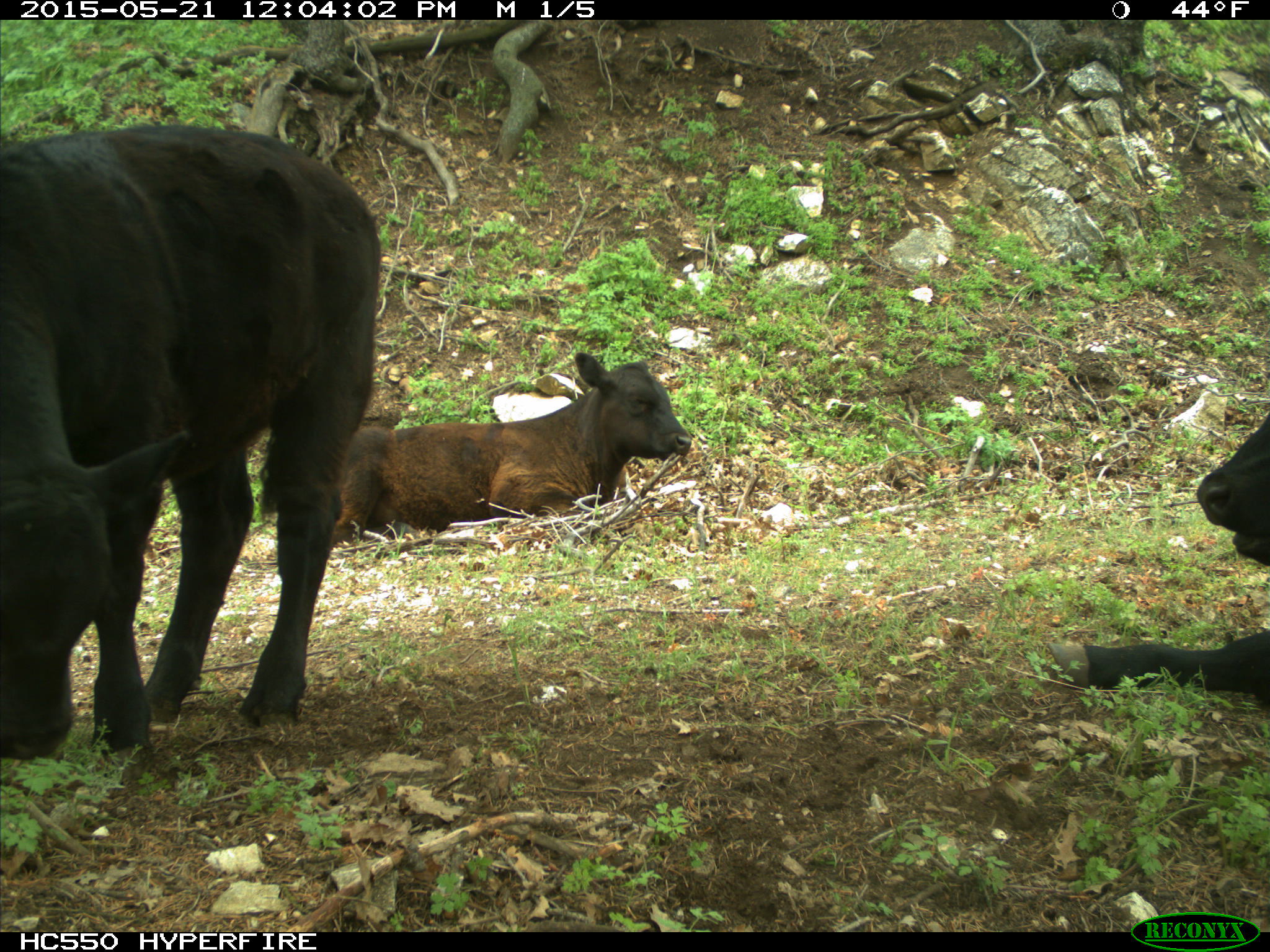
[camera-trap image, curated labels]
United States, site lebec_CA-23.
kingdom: Animalia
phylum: Chordata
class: Mammalia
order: Artiodactyla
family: Bovidae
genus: Bos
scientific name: Bos taurus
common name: domestic cow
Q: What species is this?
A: Bos taurus (domestic cow).